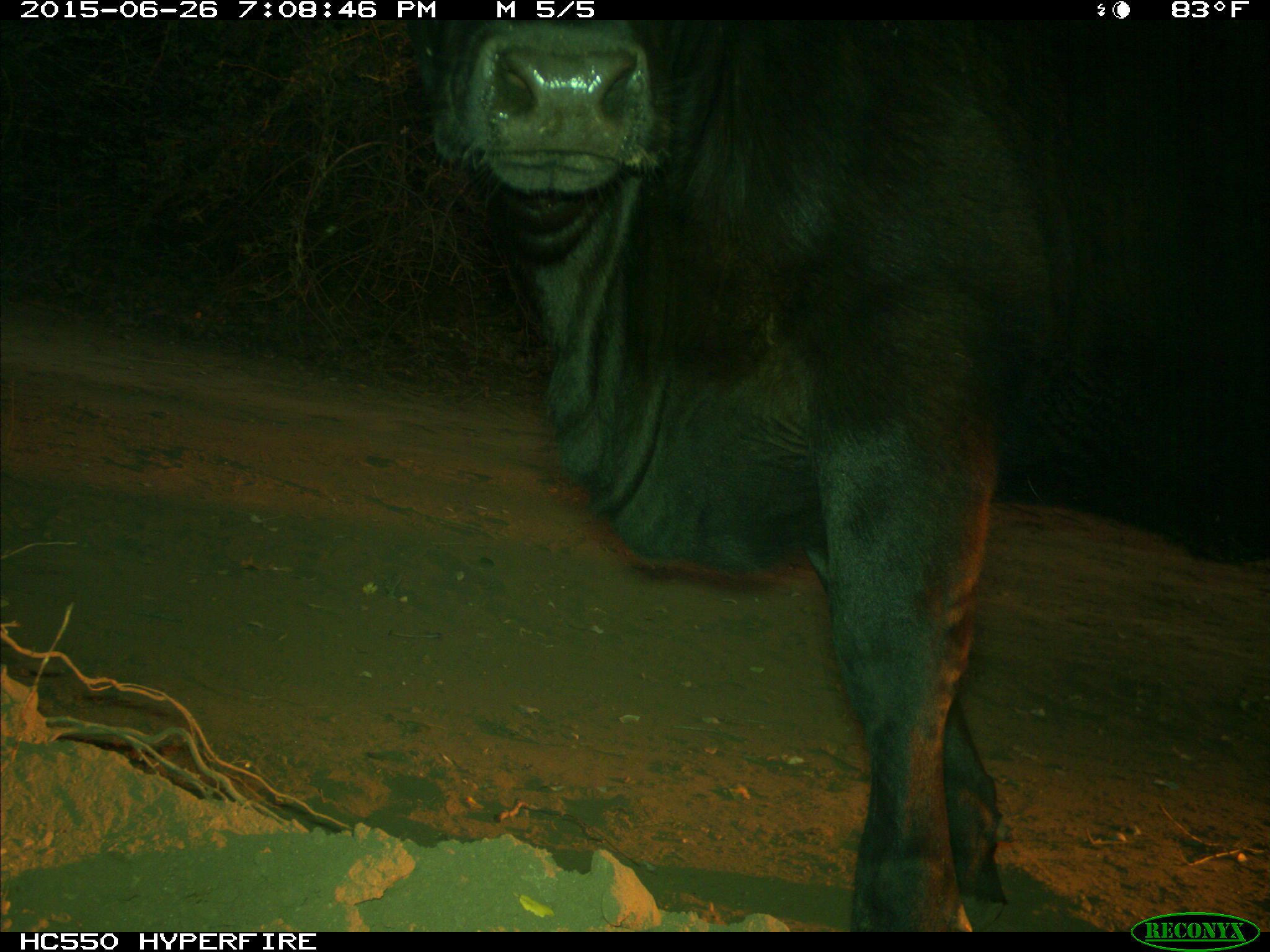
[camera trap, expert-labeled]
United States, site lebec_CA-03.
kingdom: Animalia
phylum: Chordata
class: Mammalia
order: Artiodactyla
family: Bovidae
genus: Bos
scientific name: Bos taurus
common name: domestic cow